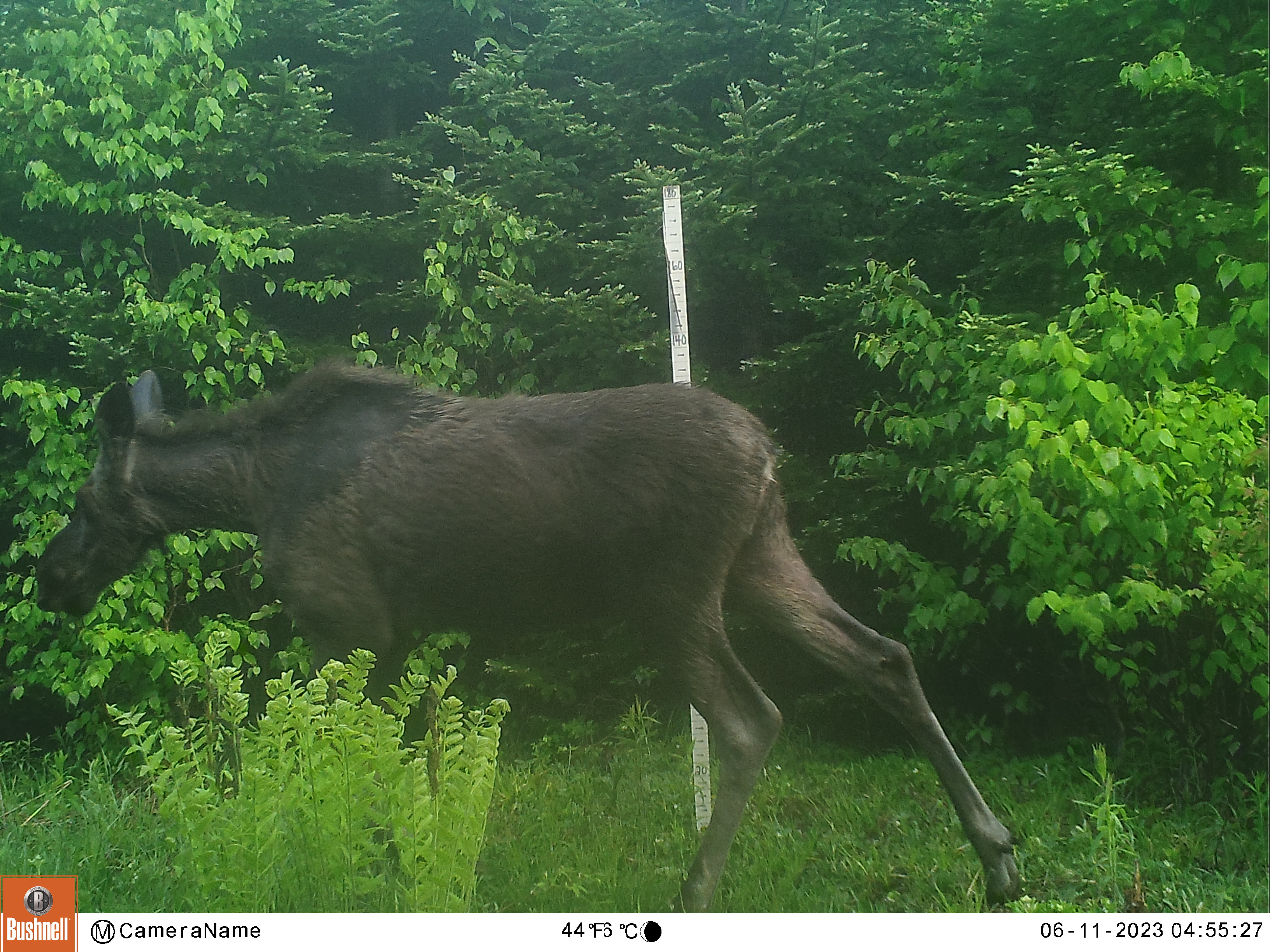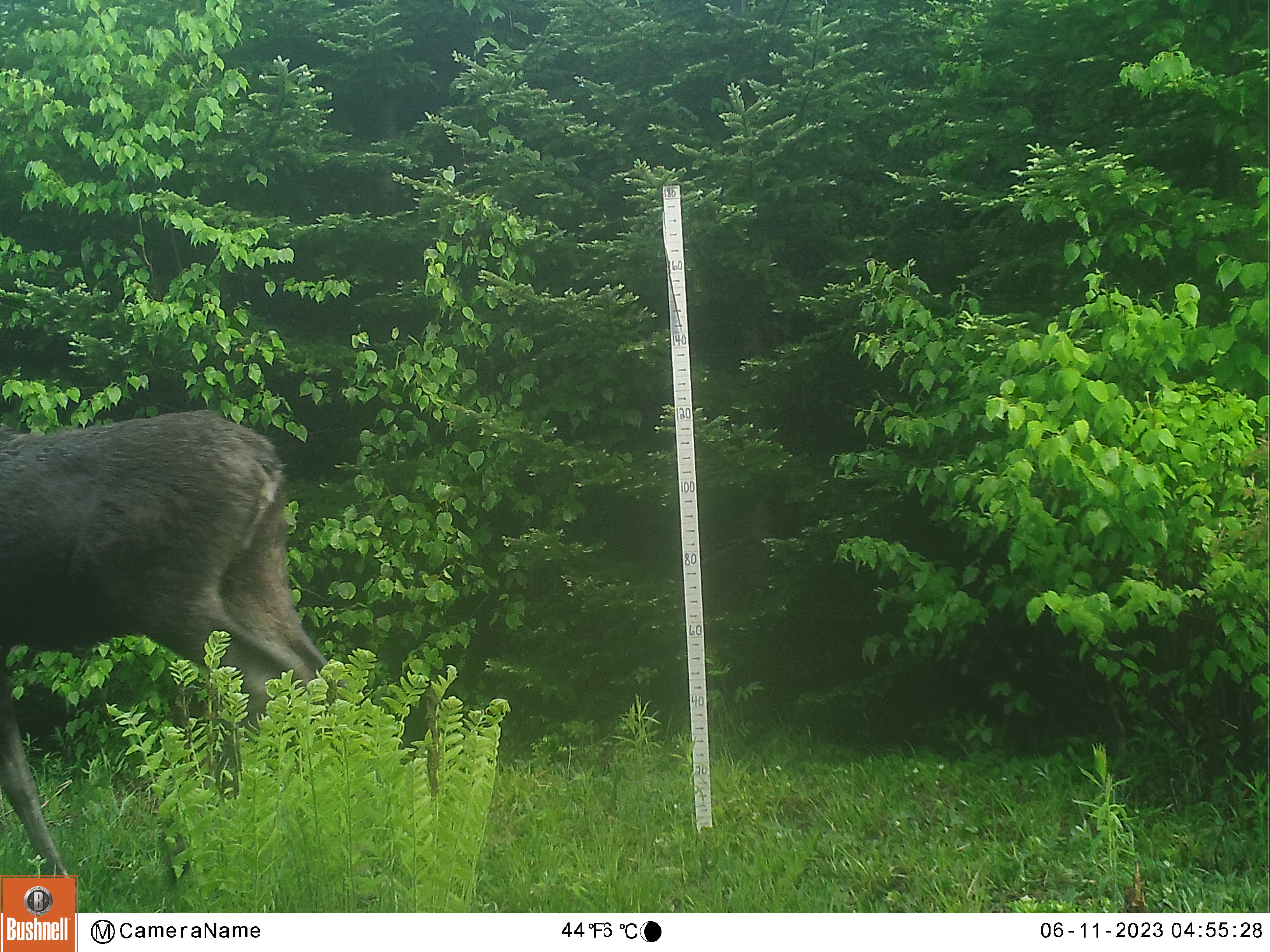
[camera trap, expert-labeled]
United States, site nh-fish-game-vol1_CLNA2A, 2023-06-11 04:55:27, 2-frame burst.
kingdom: Animalia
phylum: Chordata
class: Mammalia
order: Artiodactyla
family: Cervidae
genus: Alces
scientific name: Alces alces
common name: moose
Moose (Alces alces).